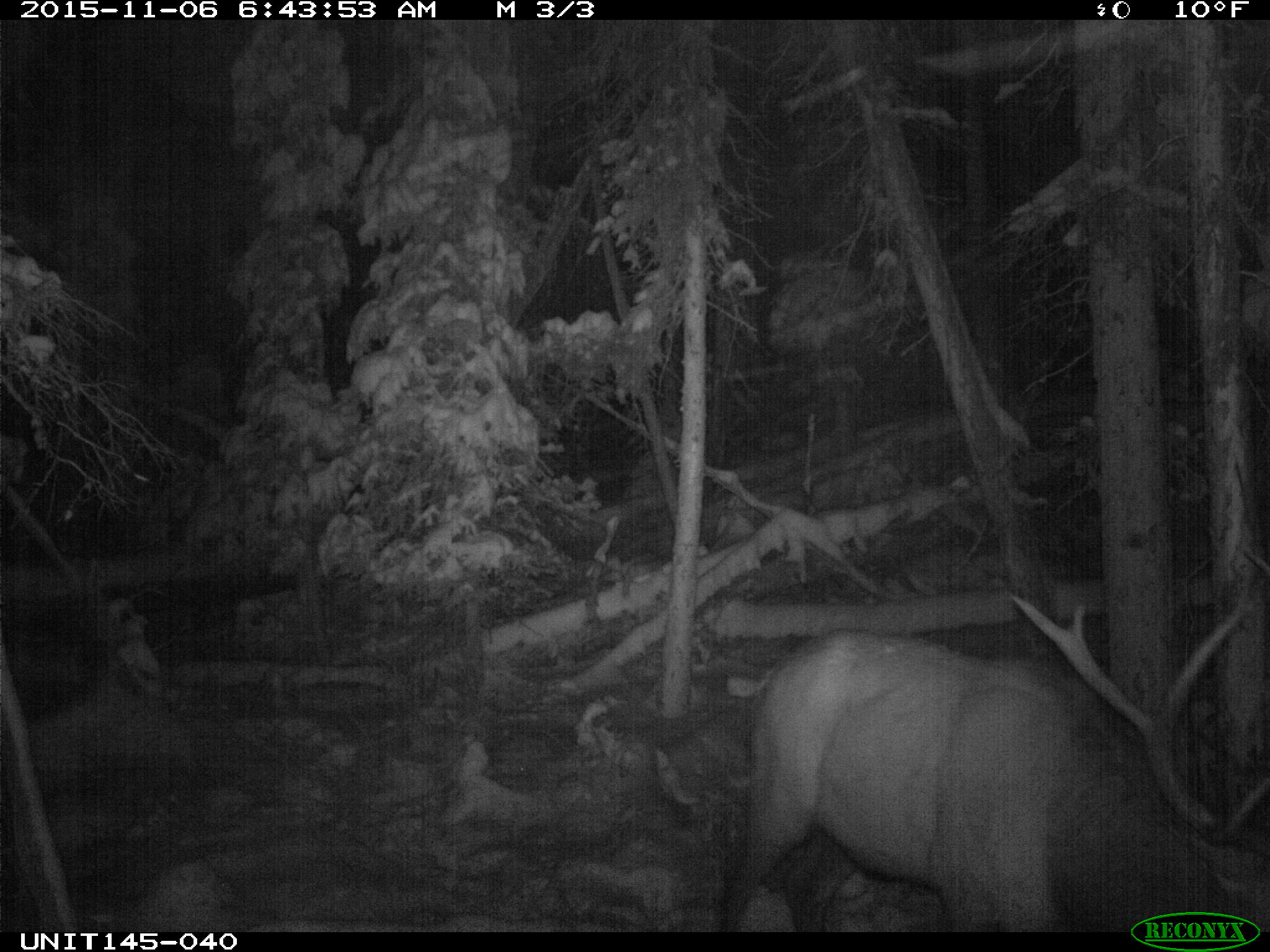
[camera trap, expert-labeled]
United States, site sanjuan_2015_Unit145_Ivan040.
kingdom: Animalia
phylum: Chordata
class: Mammalia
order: Artiodactyla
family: Cervidae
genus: Cervus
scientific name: Cervus elaphus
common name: red deer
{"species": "Cervus elaphus (red deer)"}